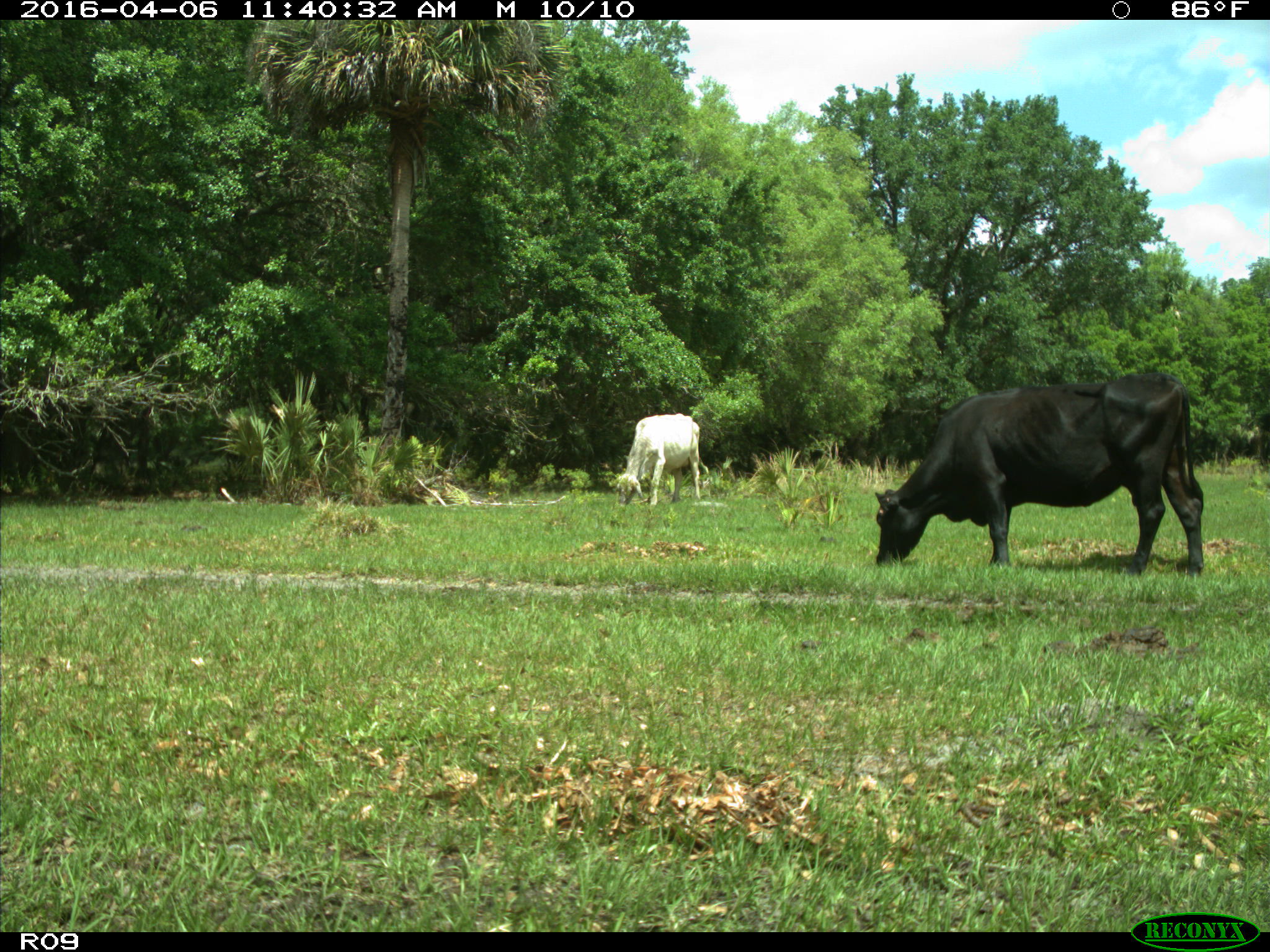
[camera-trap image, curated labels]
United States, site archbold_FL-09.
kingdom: Animalia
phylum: Chordata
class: Mammalia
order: Artiodactyla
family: Bovidae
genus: Bos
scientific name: Bos taurus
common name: domestic cow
Bos taurus (domestic cow).